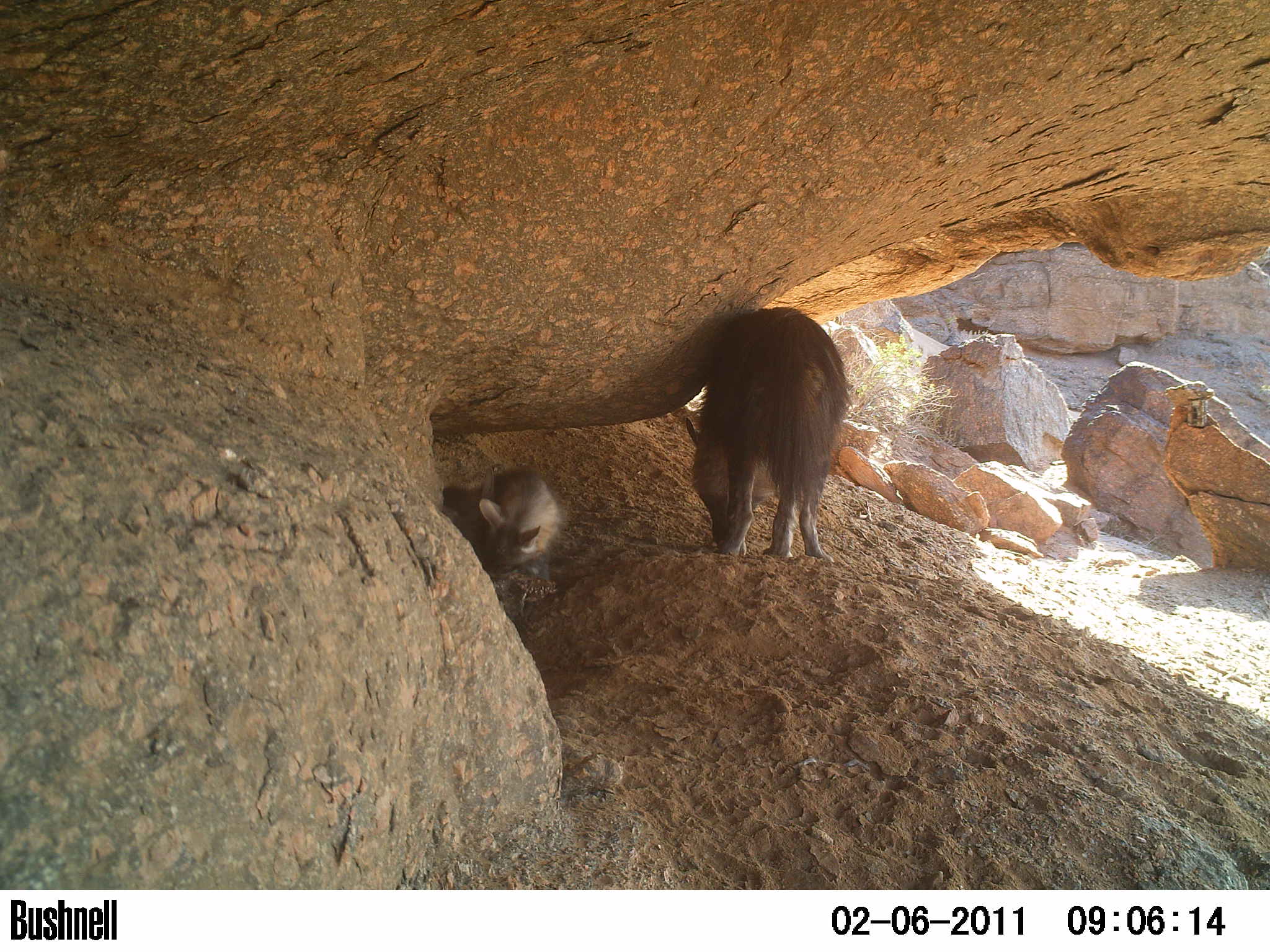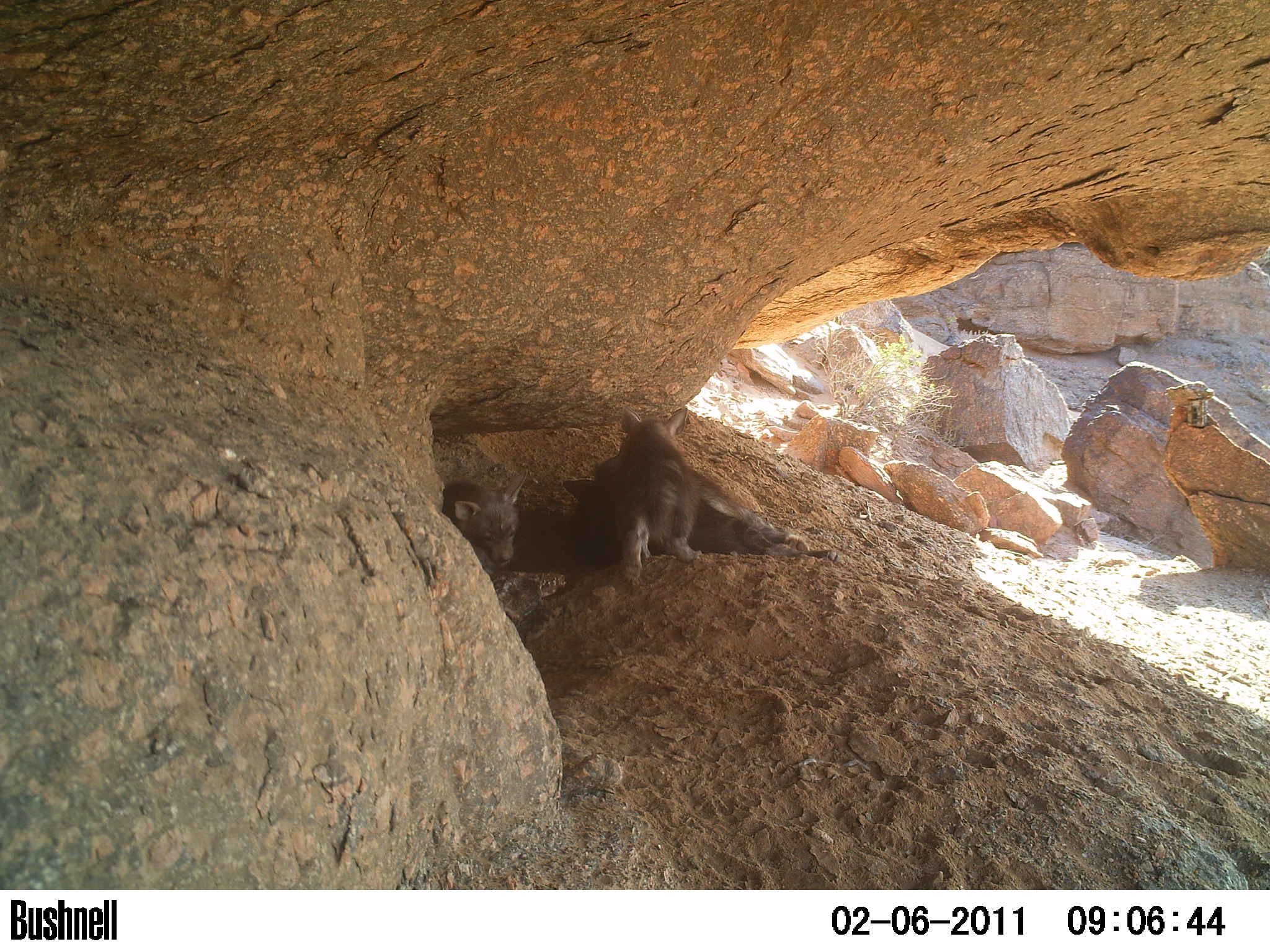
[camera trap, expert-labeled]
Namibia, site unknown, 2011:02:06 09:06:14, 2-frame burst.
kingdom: Animalia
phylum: Chordata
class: Mammalia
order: Carnivora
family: Hyaenidae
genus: Parahyaena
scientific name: Parahyaena brunnea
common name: brown hyena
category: hyaena brunnea